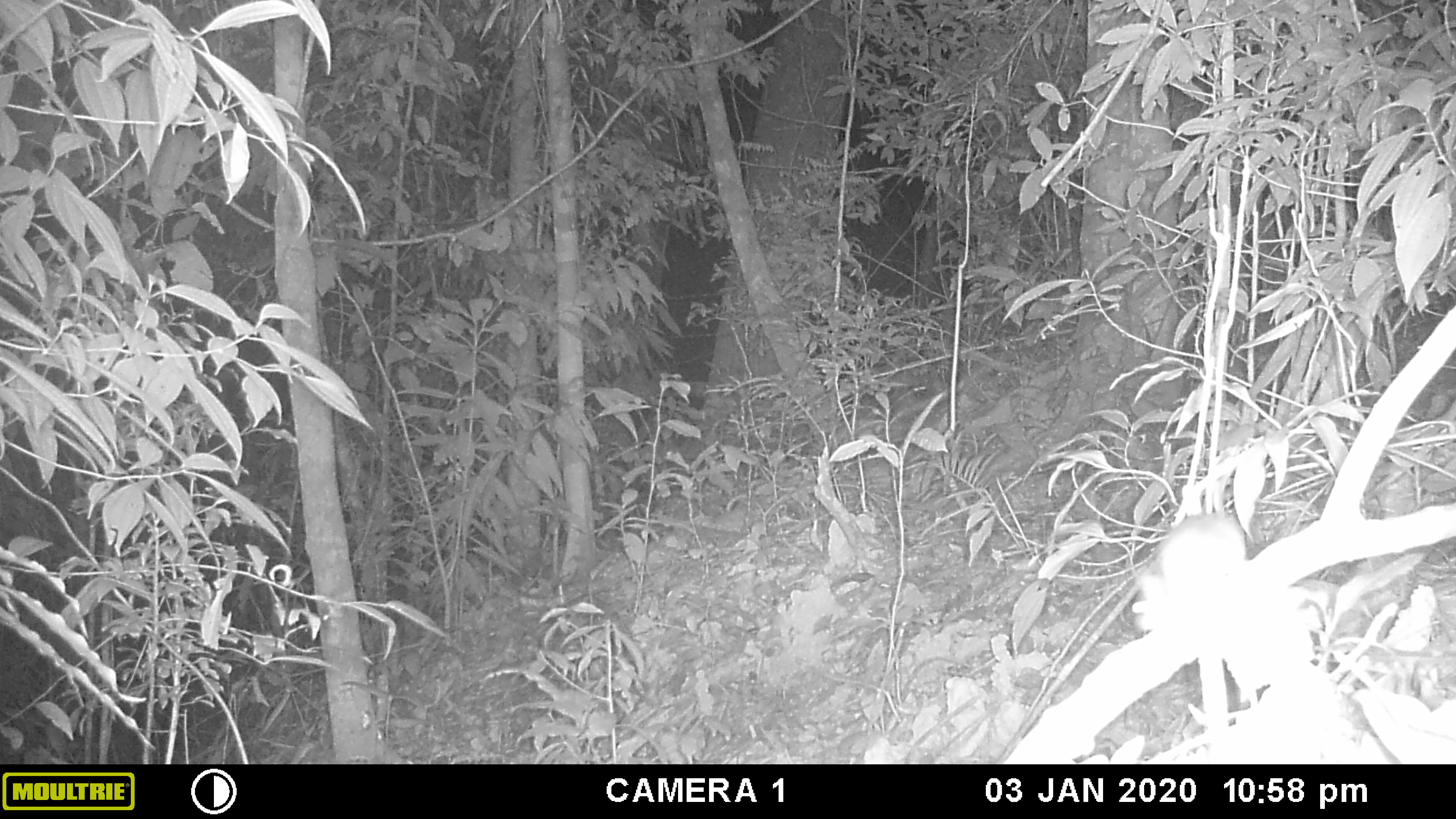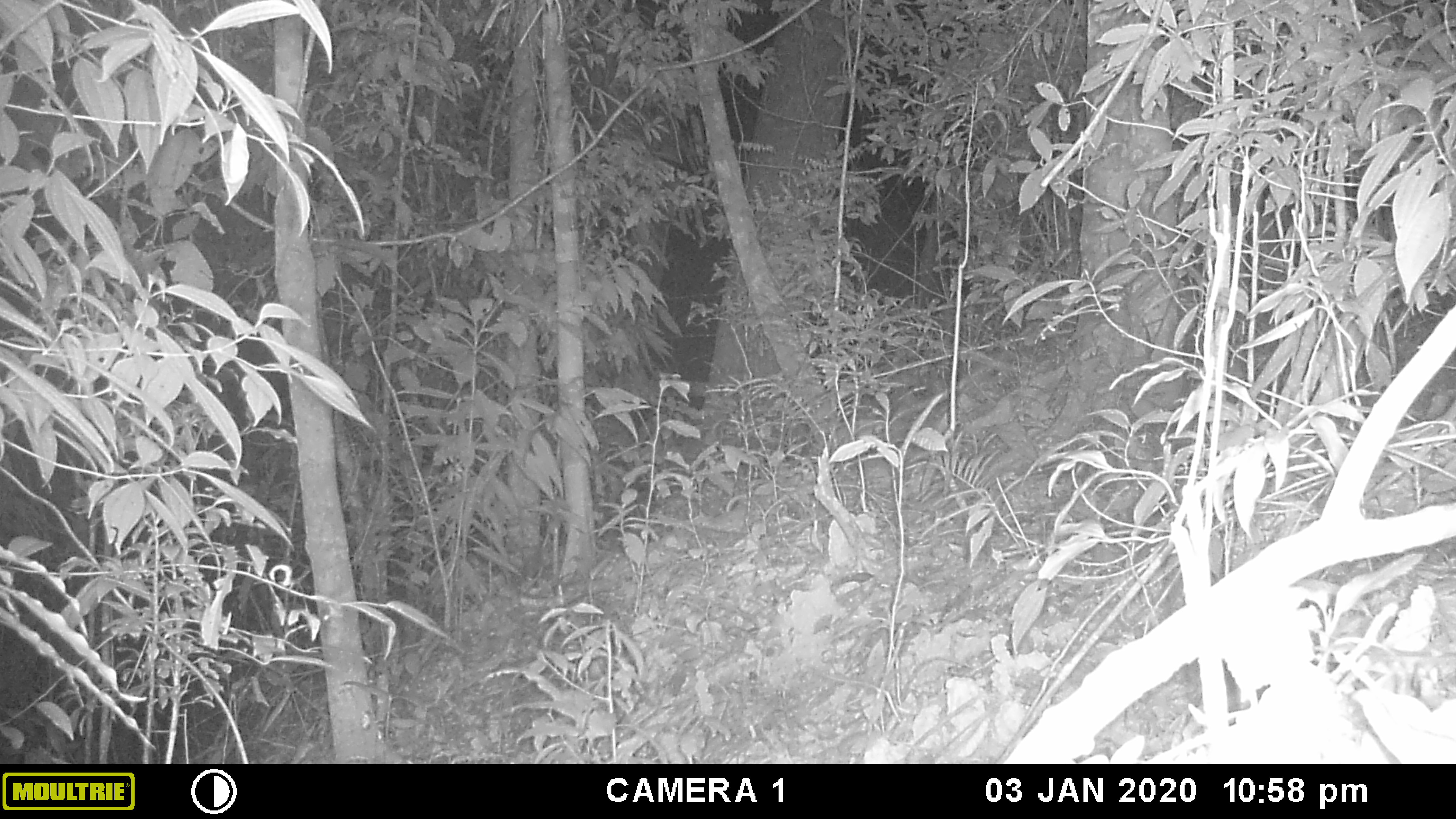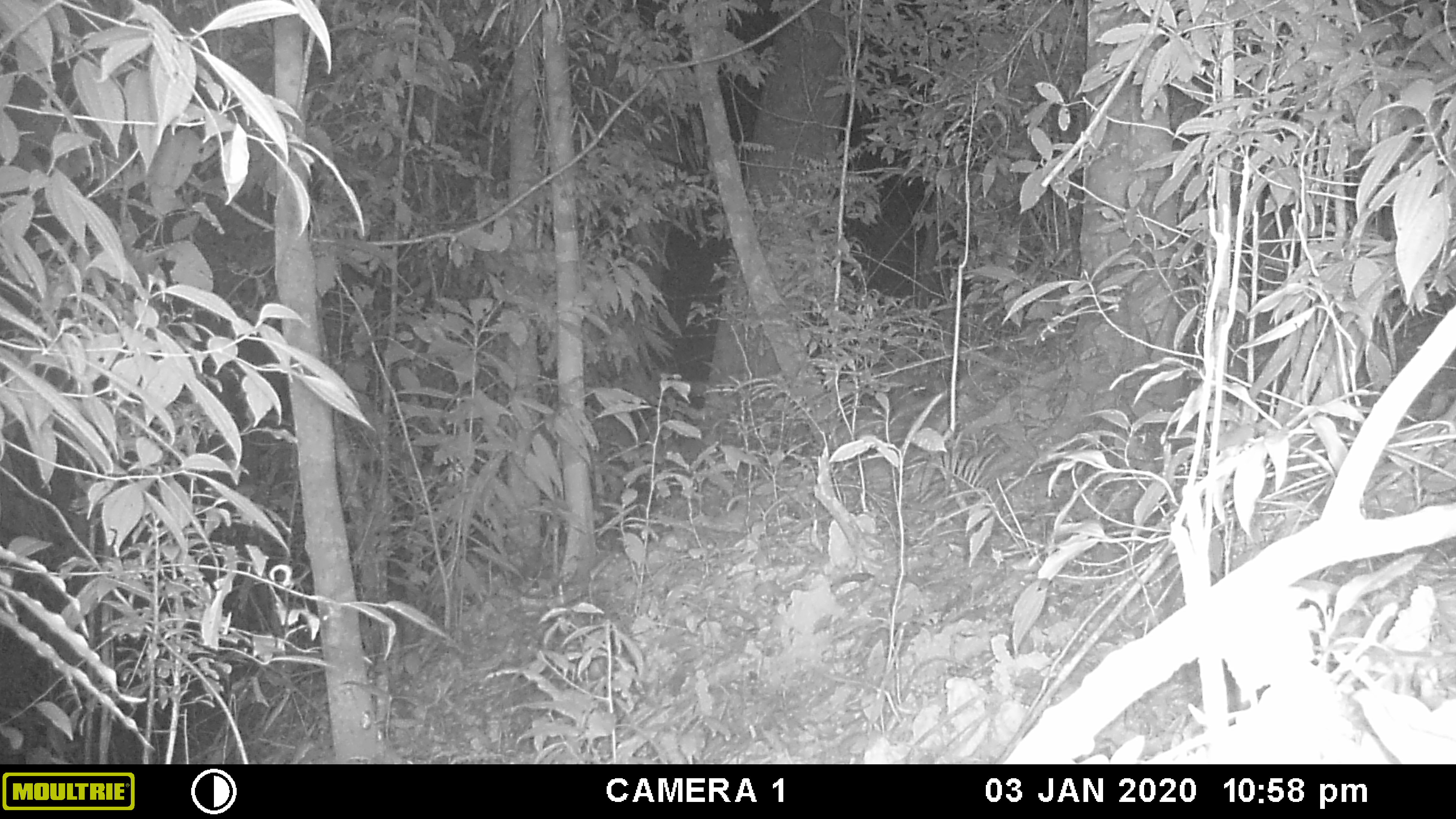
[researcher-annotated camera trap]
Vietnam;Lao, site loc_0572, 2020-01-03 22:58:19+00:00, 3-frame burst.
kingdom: Animalia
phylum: Chordata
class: Mammalia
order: Rodentia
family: Muridae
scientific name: Muridae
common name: old-world mice and rats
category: unidentified murid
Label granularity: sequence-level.